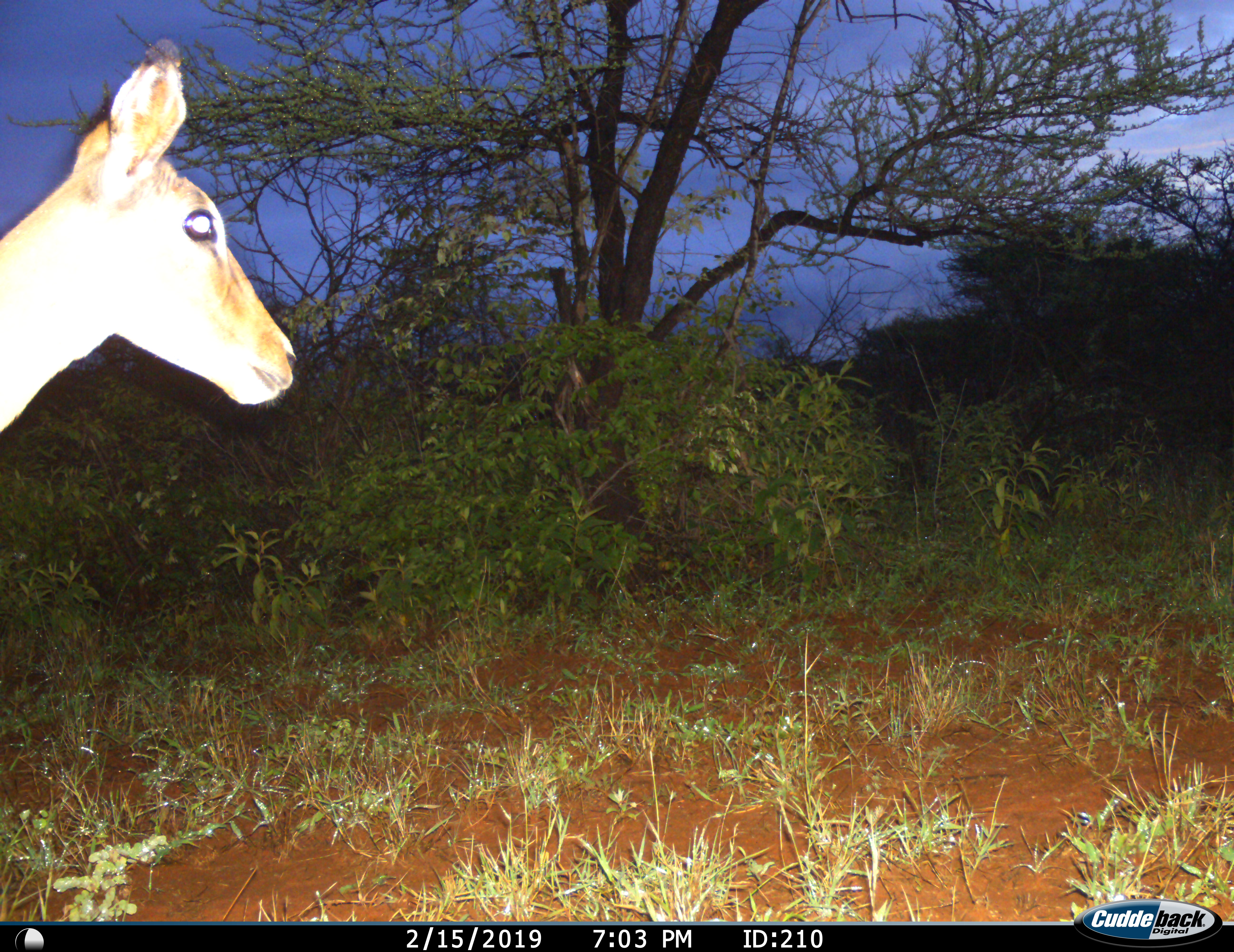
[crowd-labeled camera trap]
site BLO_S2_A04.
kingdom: Animalia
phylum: Chordata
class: Mammalia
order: Artiodactyla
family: Bovidae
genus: Aepyceros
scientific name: Aepyceros melampus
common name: impala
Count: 1.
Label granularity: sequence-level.